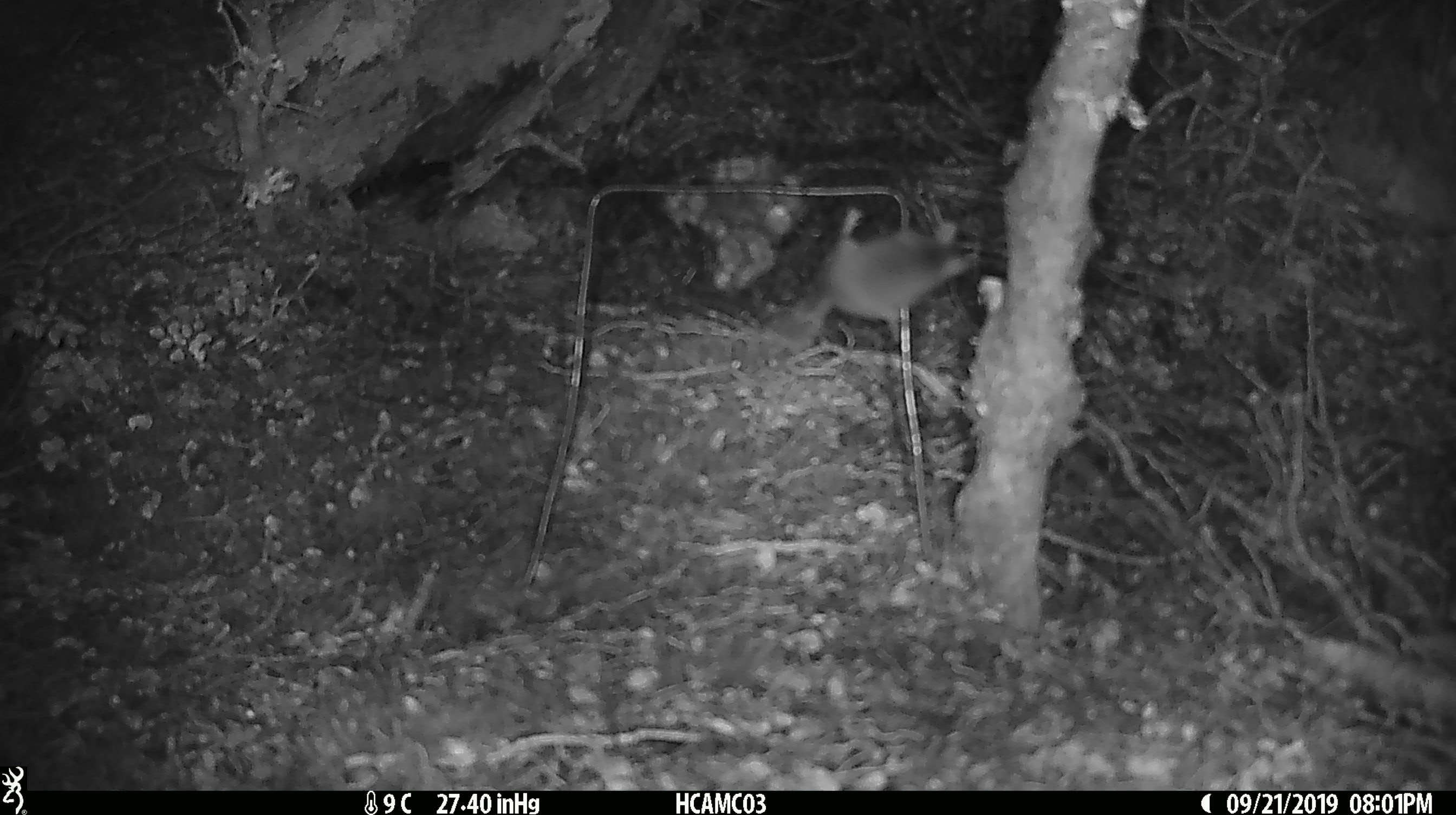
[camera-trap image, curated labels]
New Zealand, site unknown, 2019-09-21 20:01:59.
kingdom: Animalia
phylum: Chordata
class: Mammalia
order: Rodentia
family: Muridae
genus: Mus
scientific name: Mus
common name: mouse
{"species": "mouse (Mus)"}